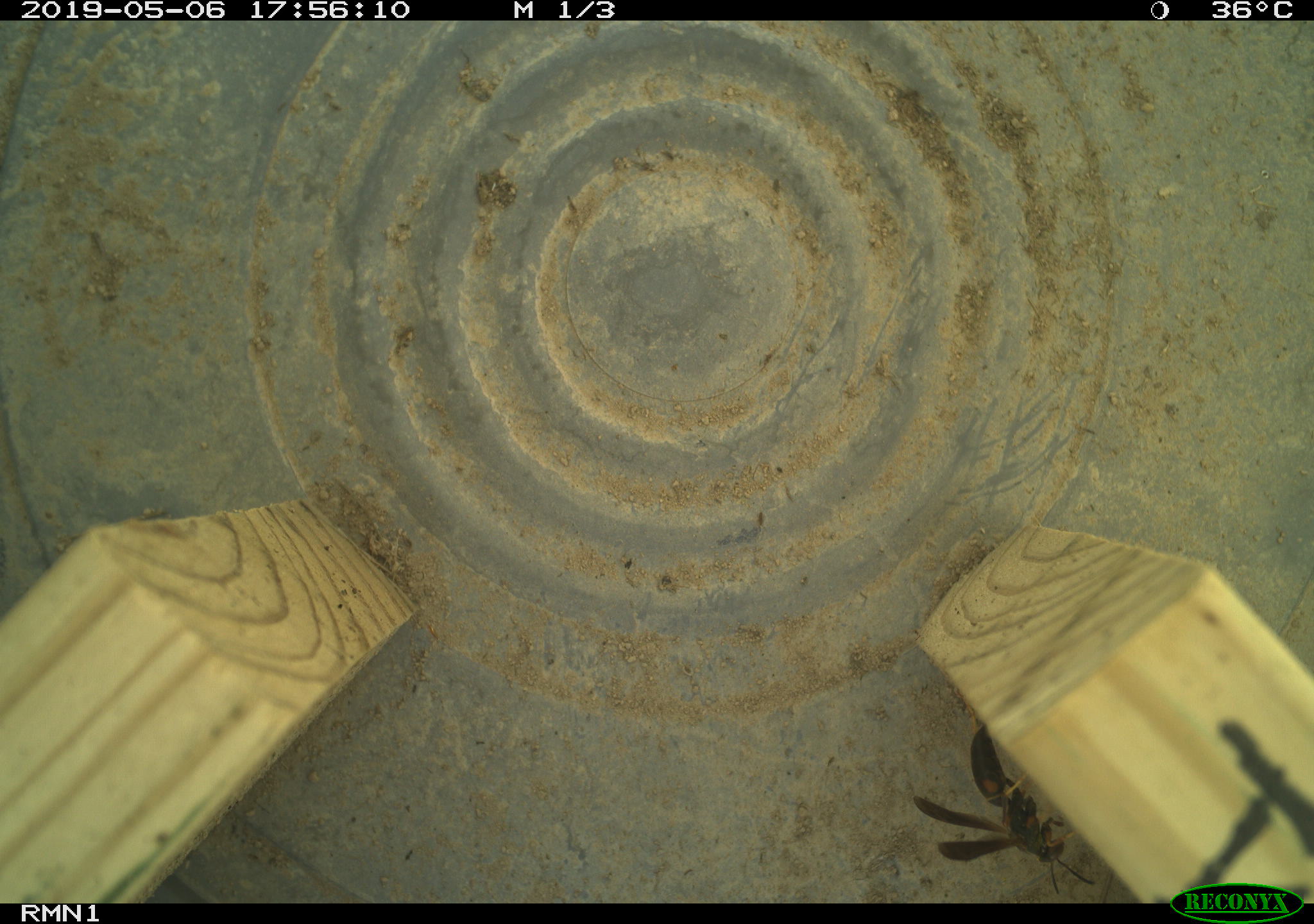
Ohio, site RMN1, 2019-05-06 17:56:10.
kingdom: Animalia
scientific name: Animalia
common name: animal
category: invertebrate